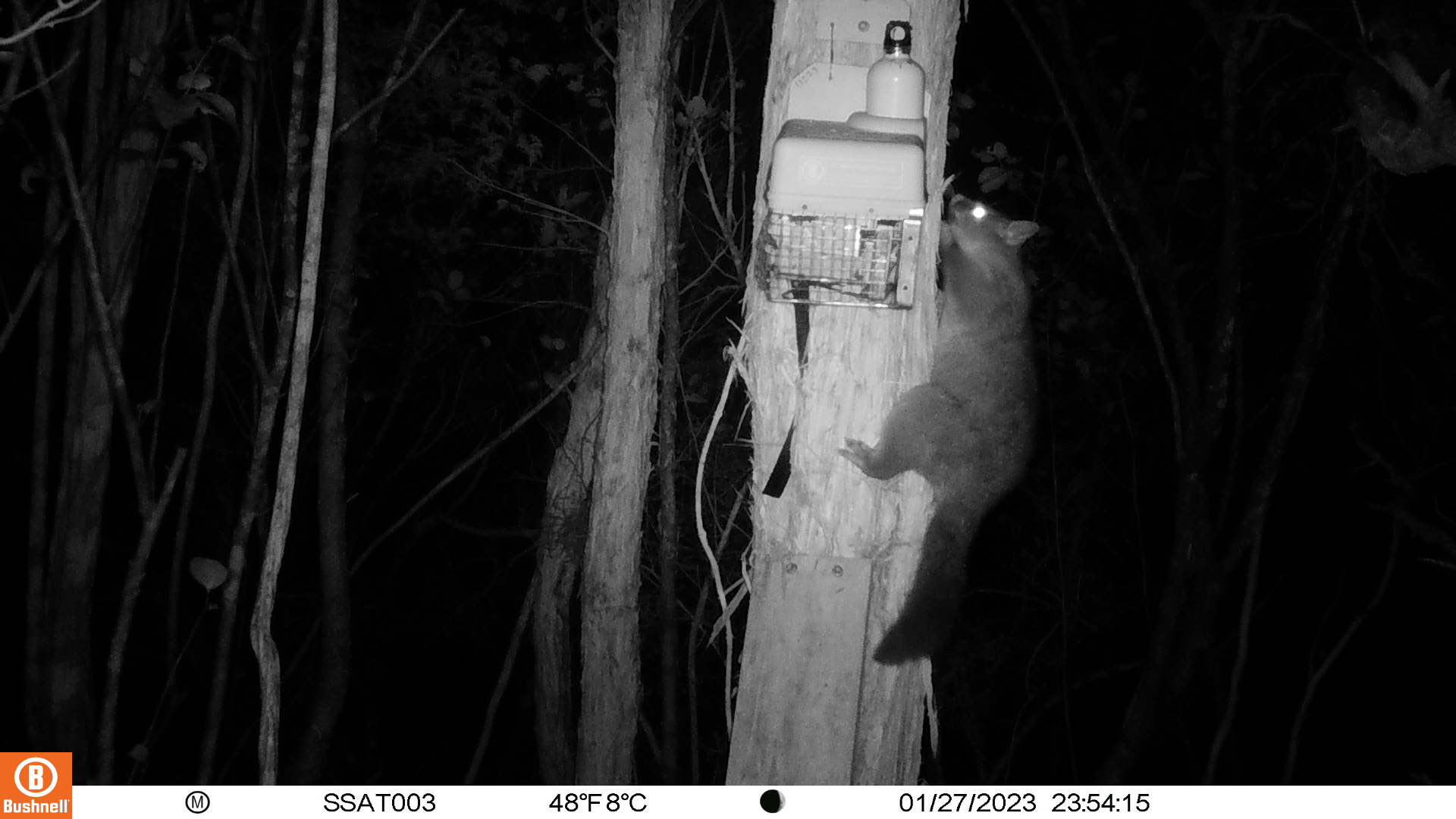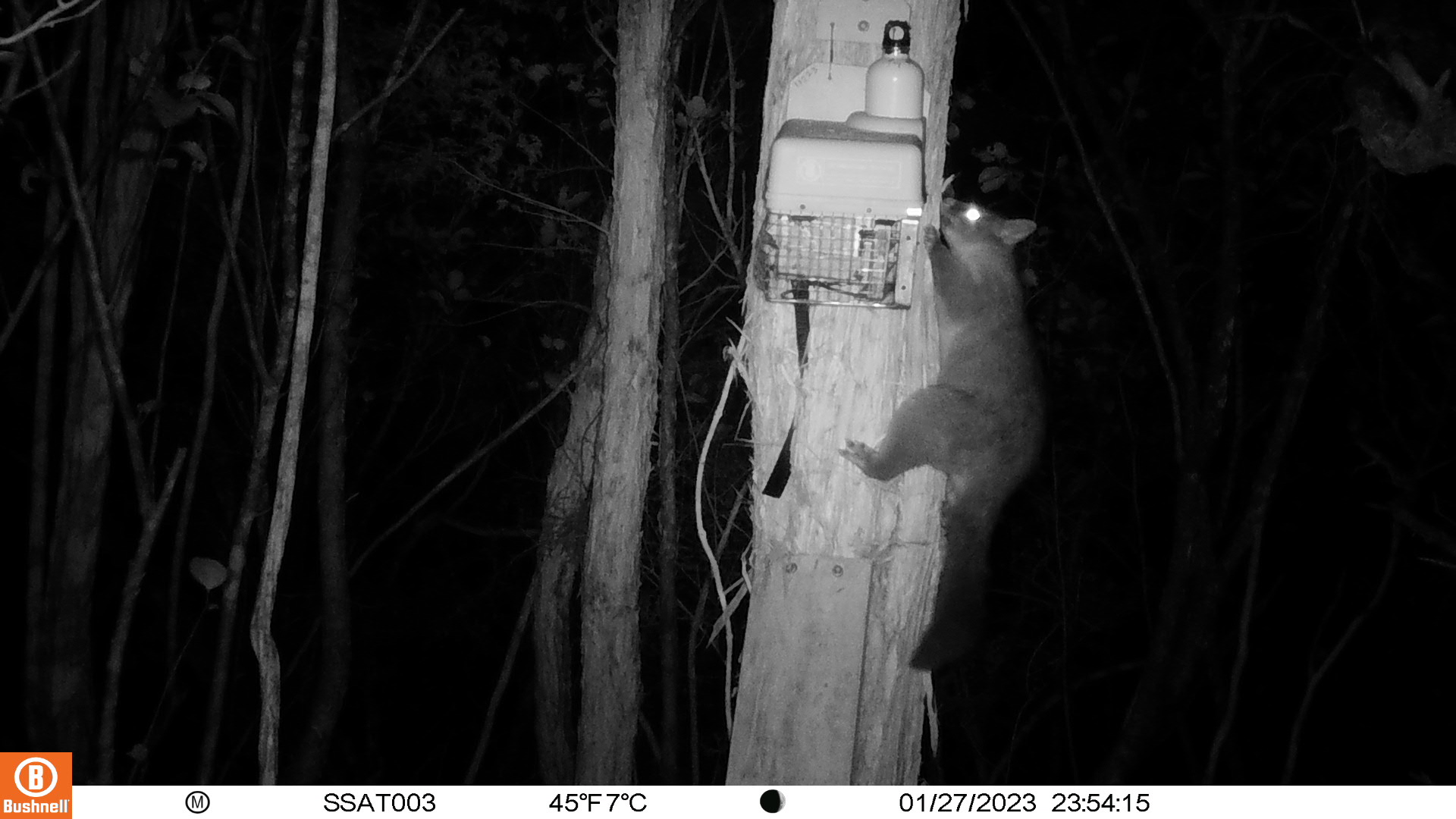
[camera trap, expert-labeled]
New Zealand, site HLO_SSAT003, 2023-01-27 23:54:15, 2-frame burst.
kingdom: Animalia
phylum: Chordata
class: Mammalia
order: Diprotodontia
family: Phalangeridae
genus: Trichosurus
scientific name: Trichosurus vulpecula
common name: common brushtail possum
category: possum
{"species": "possum (common brushtail possum) (Trichosurus vulpecula)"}